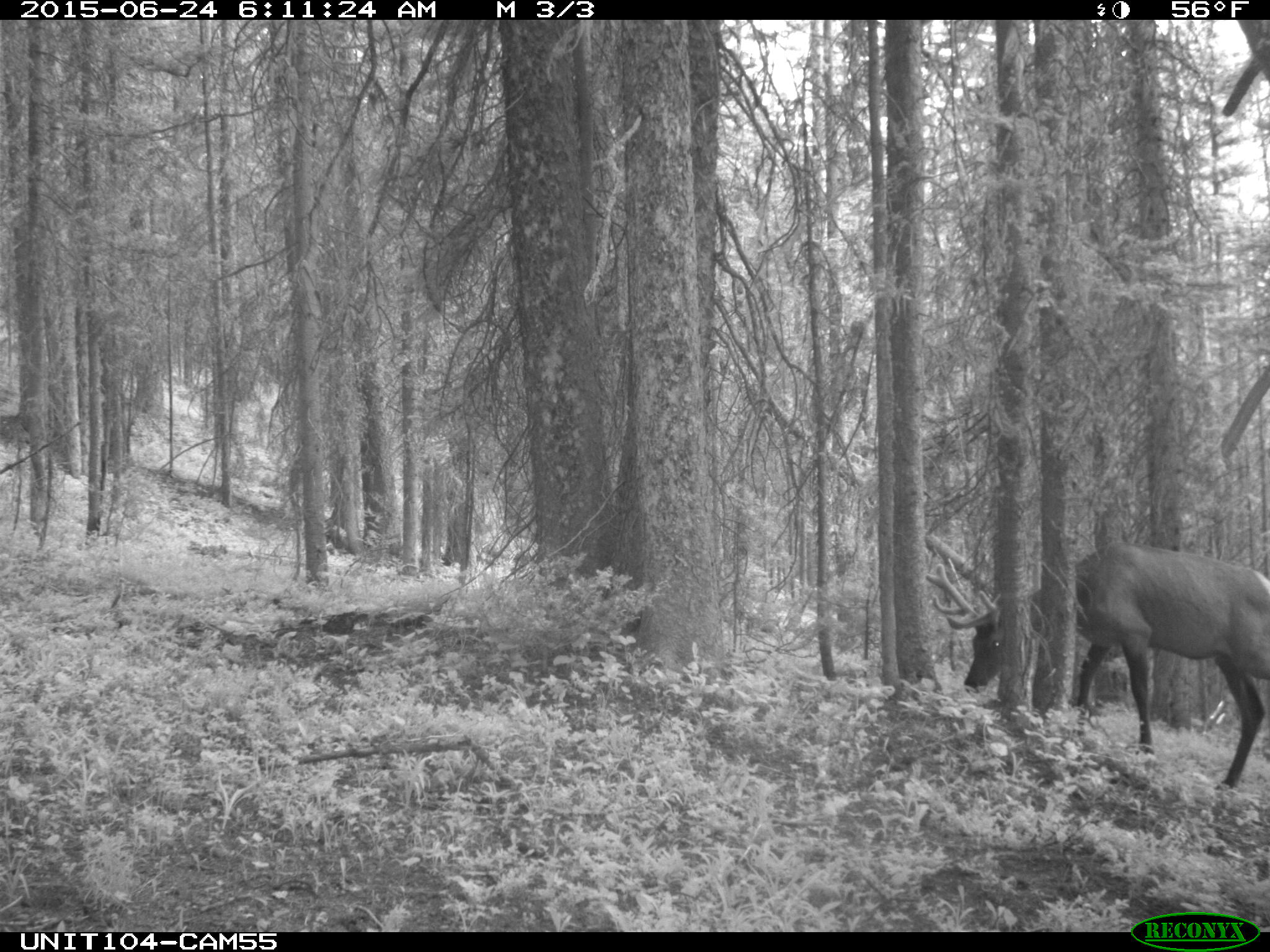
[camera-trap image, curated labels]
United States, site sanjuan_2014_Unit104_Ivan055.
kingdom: Animalia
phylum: Chordata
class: Mammalia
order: Artiodactyla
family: Cervidae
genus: Cervus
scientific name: Cervus elaphus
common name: red deer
Cervus elaphus (red deer).